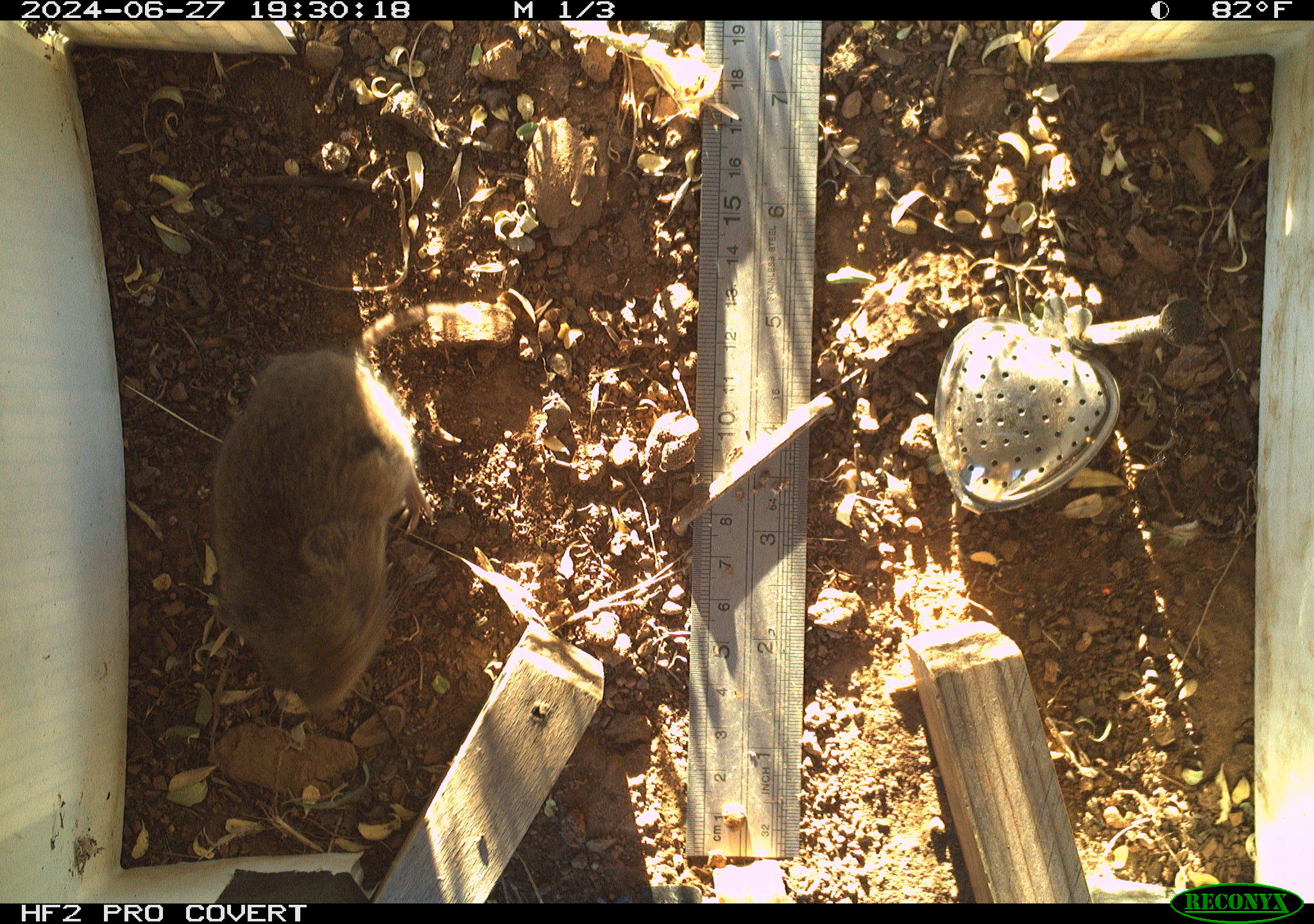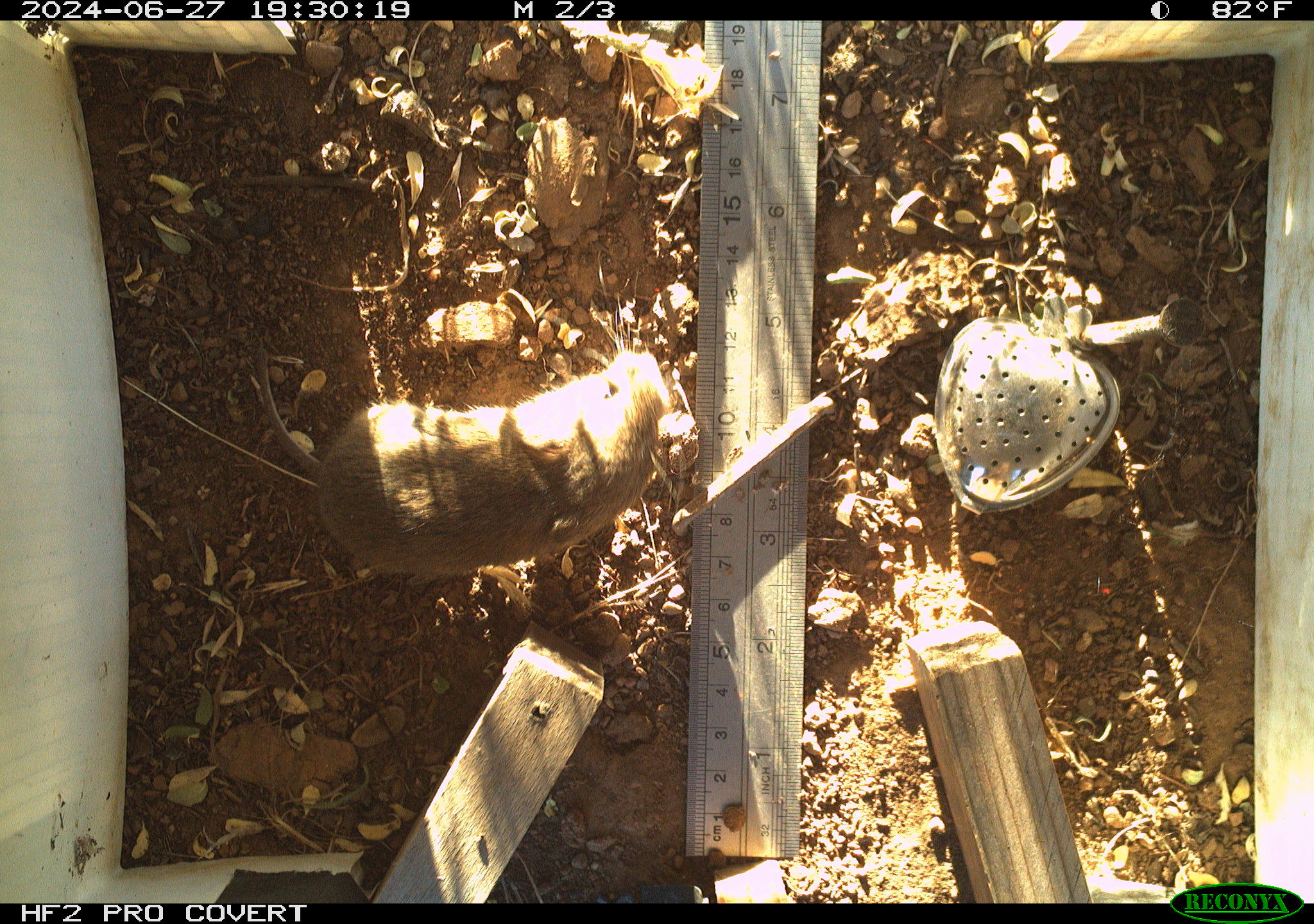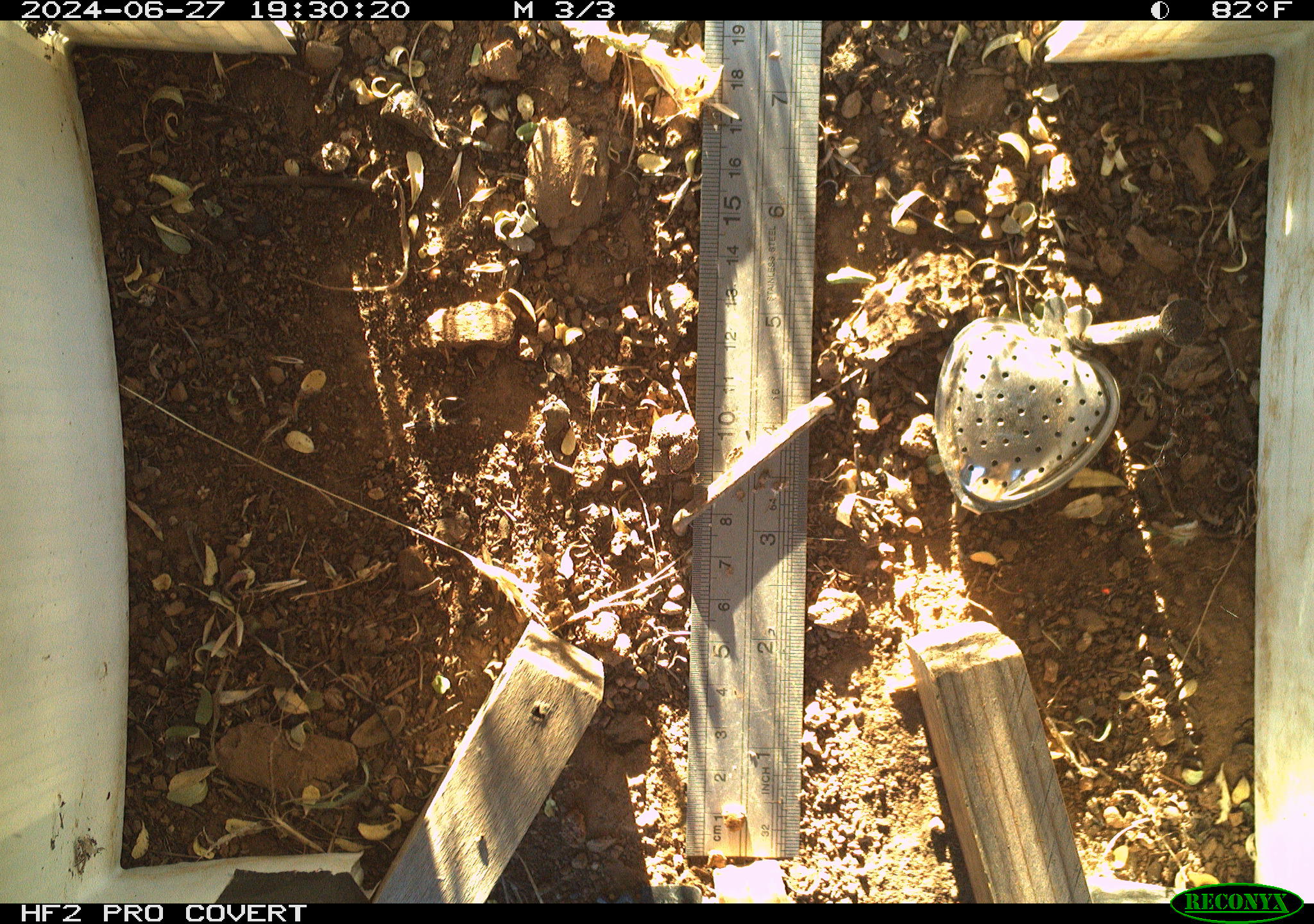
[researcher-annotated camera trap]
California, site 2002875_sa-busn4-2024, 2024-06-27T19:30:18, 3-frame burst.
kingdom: Animalia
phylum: Chordata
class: Mammalia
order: Rodentia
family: Cricetidae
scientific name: Arvicolinae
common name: voles, lemmings, and muskrats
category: arvicolinae subfamily